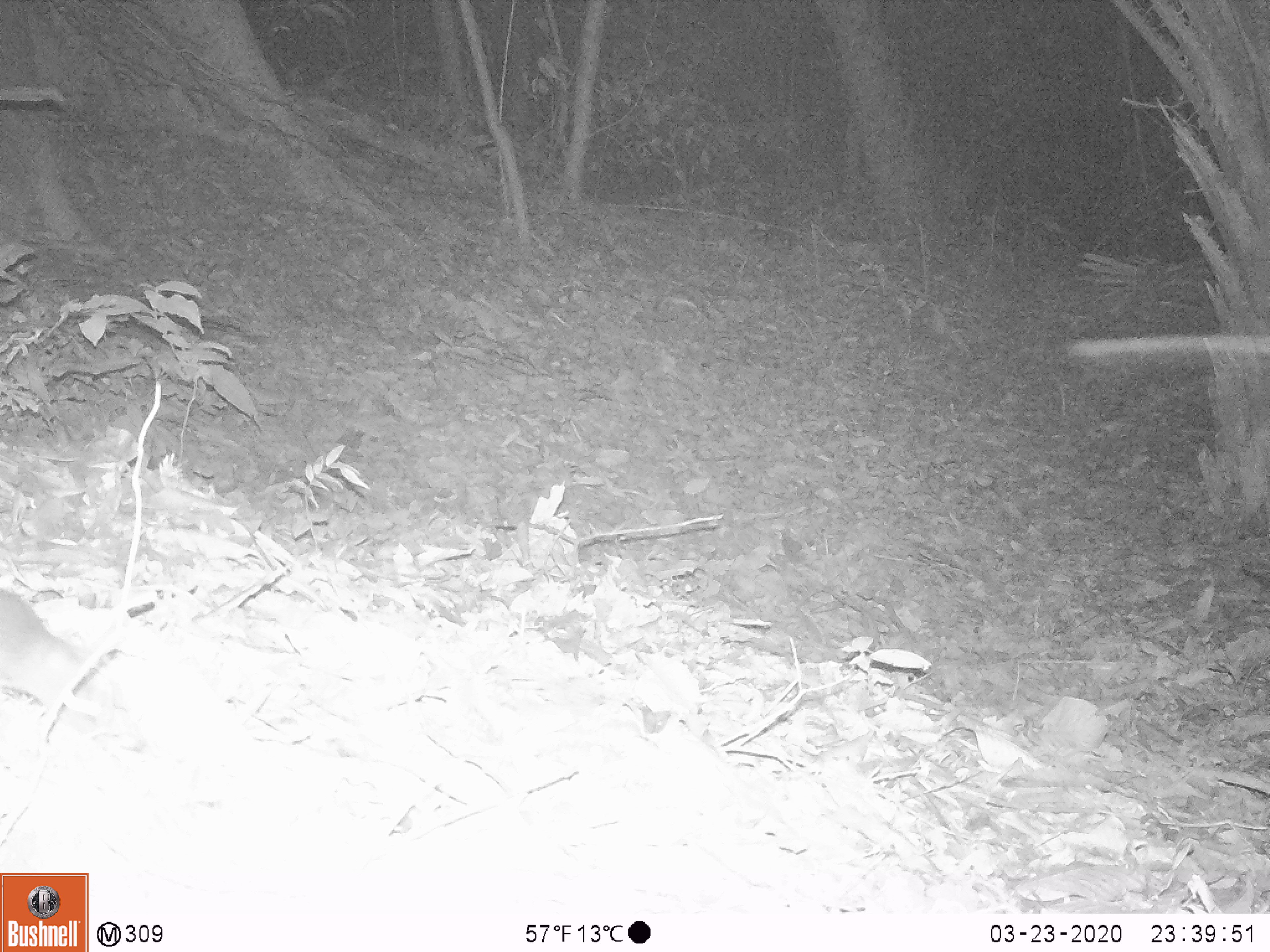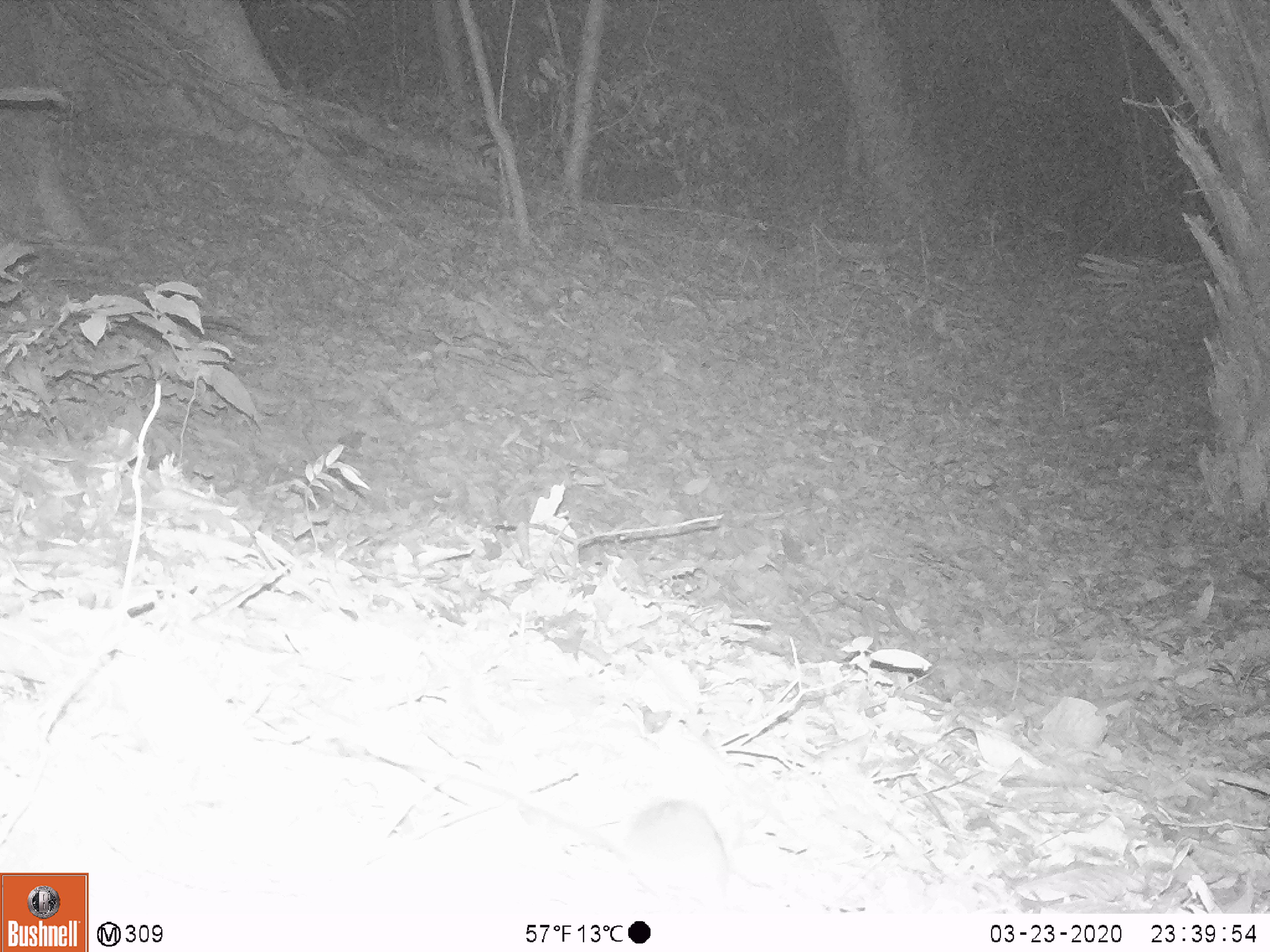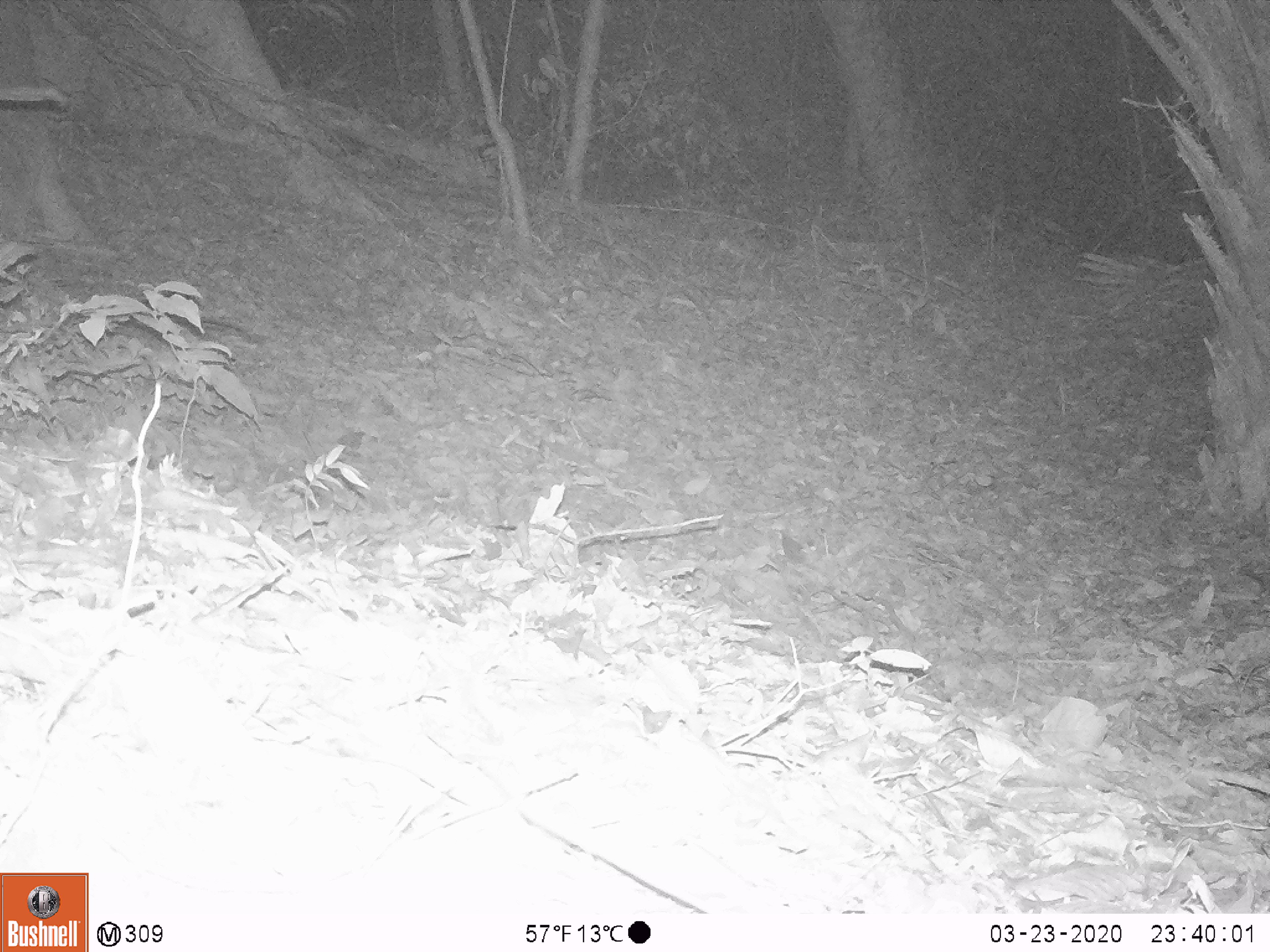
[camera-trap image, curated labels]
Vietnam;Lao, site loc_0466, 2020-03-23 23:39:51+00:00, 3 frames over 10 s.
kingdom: Animalia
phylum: Chordata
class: Mammalia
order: Rodentia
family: Muridae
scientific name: Muridae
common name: old-world mice and rats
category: unidentified murid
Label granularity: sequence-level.